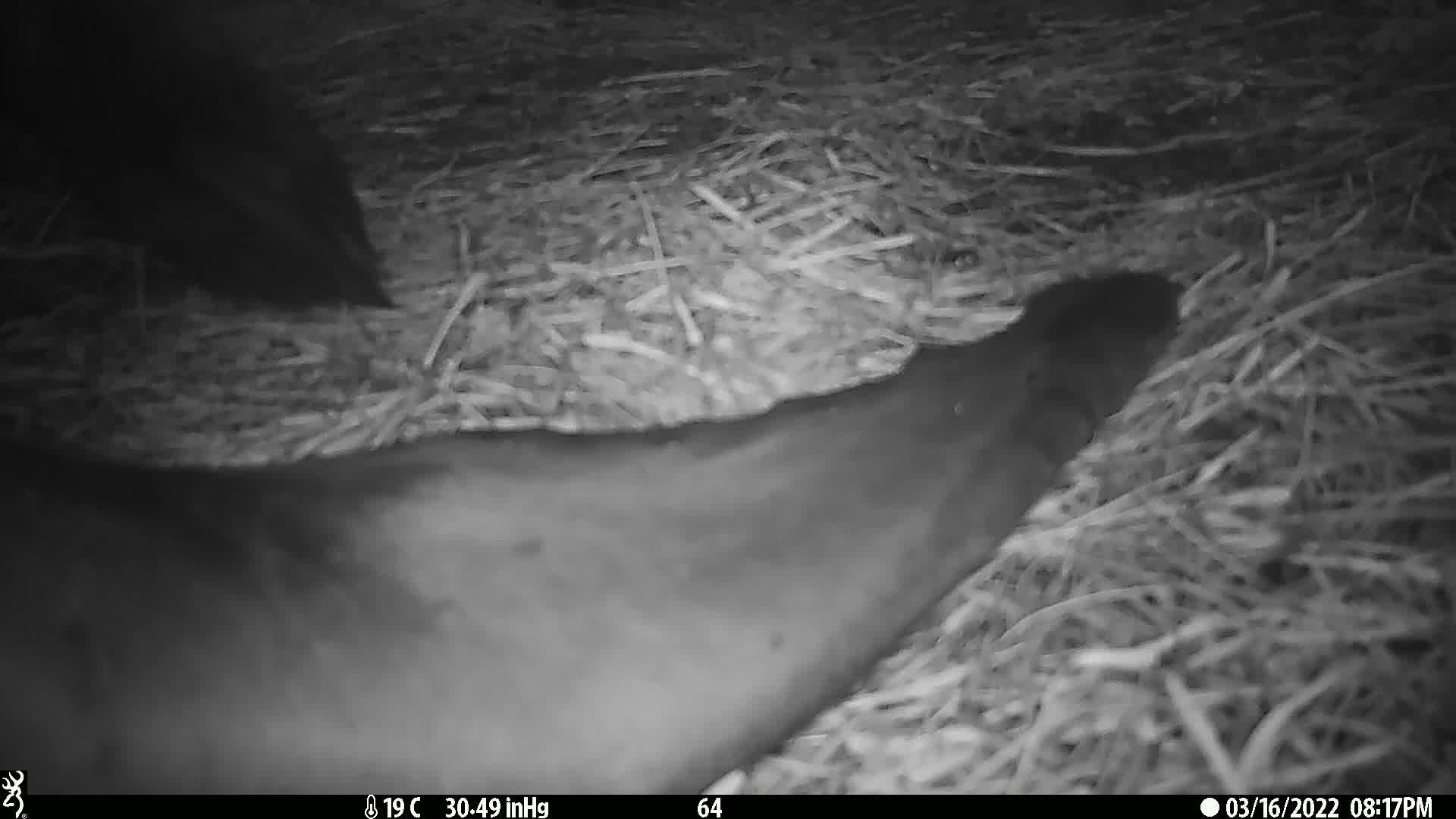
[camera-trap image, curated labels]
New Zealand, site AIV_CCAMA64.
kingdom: Animalia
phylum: Chordata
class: Mammalia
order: Carnivora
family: Otariidae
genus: Phocarctos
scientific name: Phocarctos hookeri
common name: new zealand sea lion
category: sealion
Sealion (new zealand sea lion) (Phocarctos hookeri).